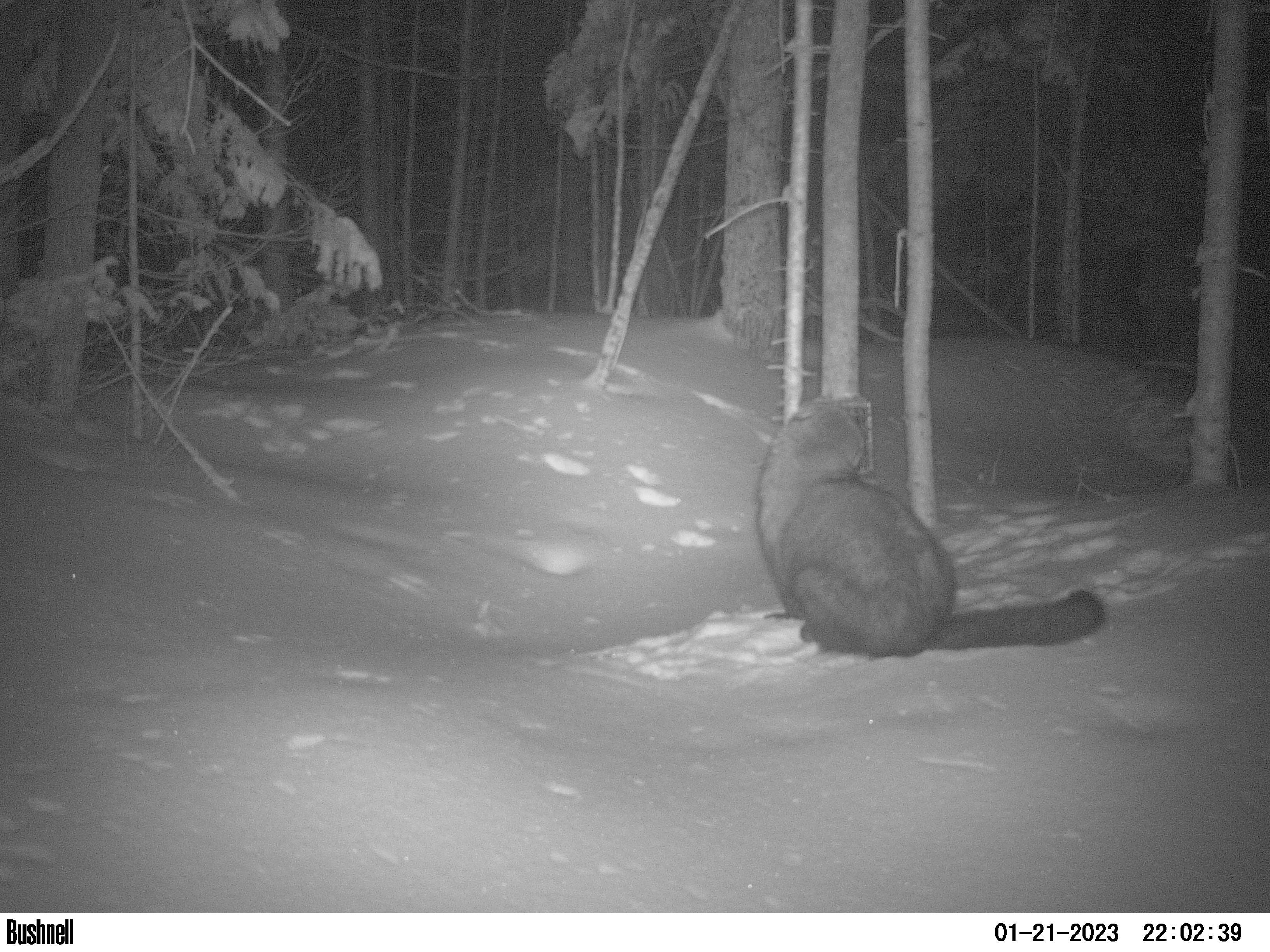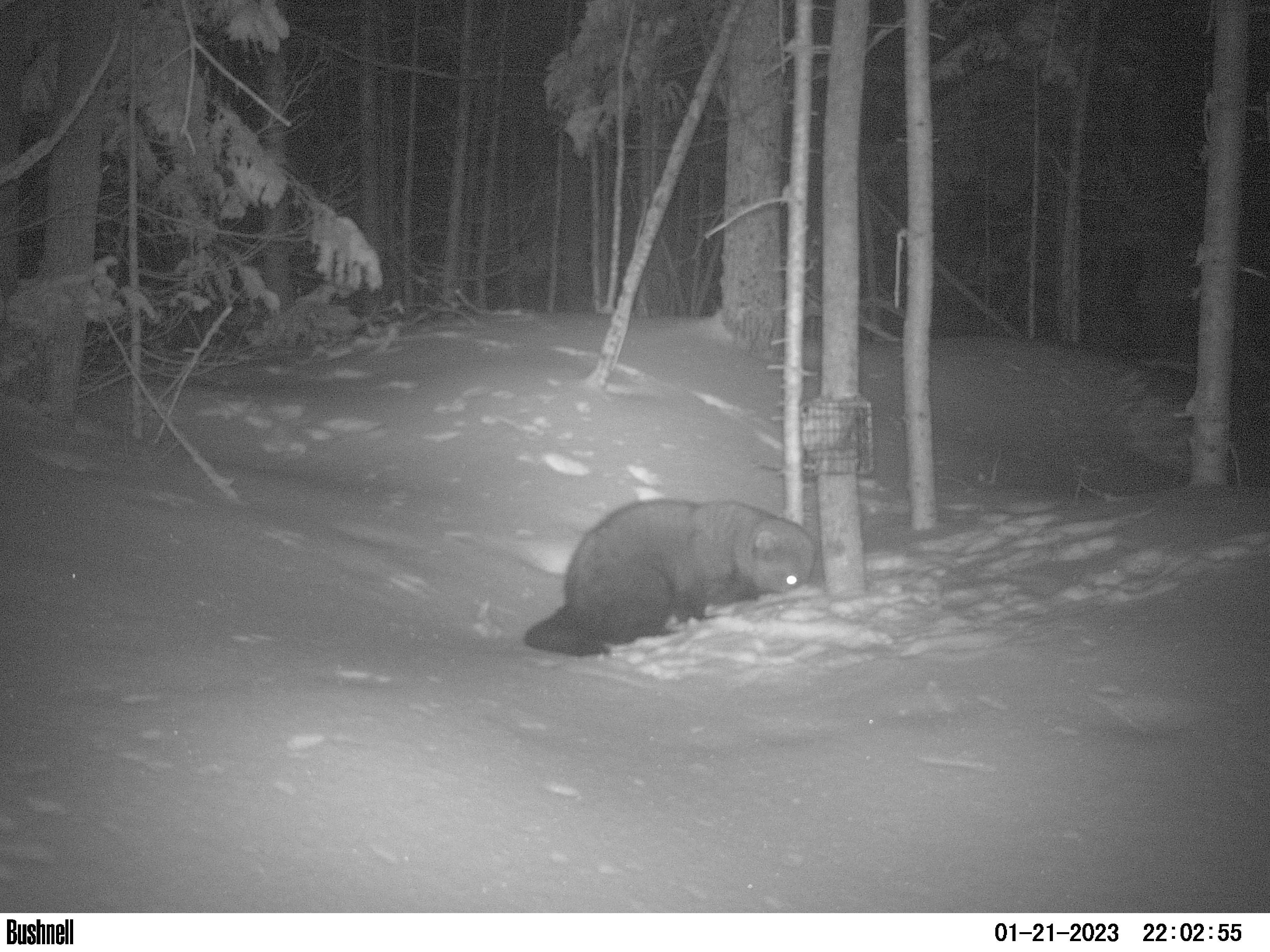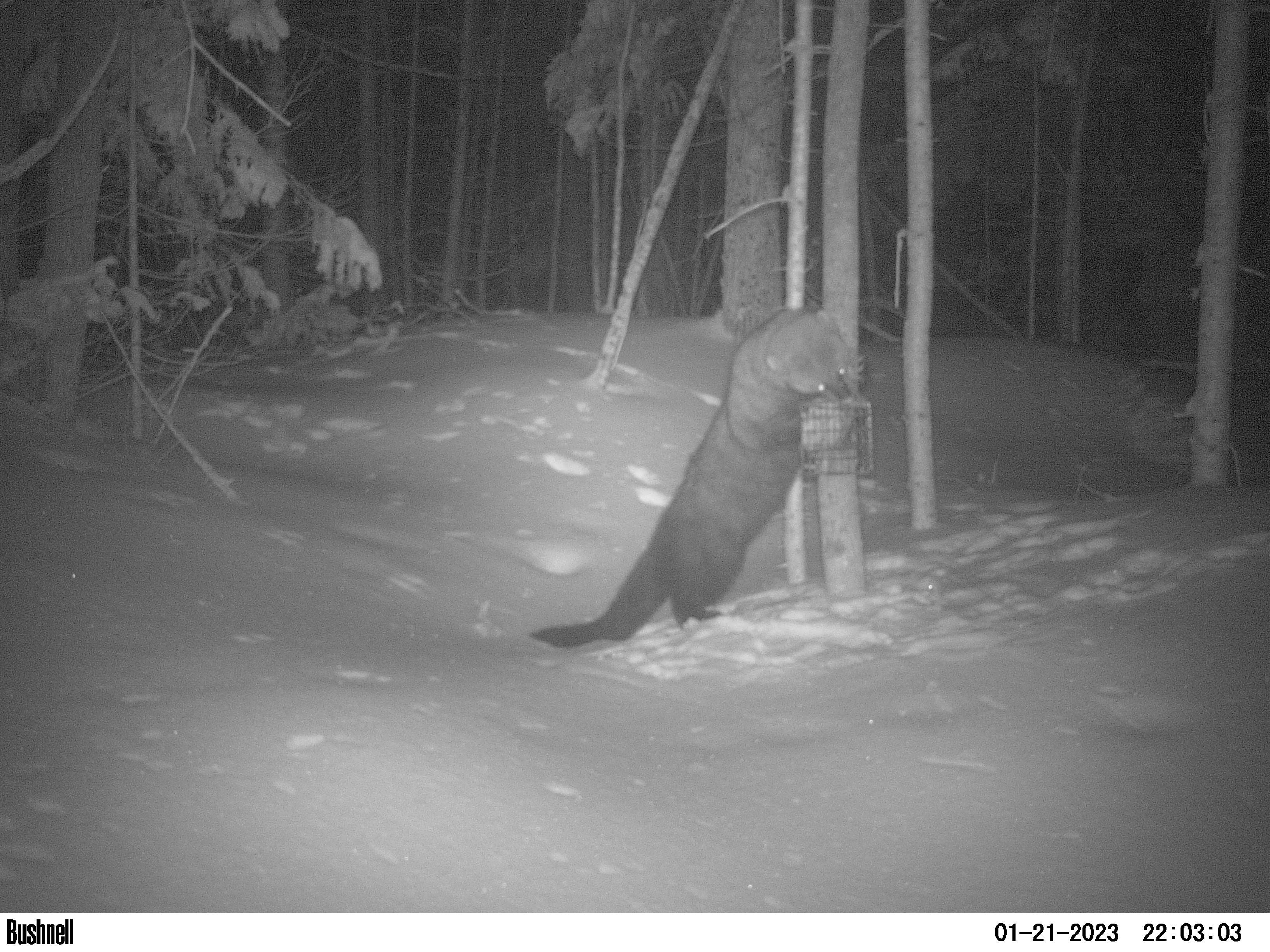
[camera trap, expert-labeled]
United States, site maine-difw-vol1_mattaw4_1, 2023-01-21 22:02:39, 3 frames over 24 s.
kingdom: Animalia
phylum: Chordata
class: Mammalia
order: Carnivora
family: Mustelidae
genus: Pekania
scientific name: Pekania pennanti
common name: fisher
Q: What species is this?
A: Fisher (Pekania pennanti).